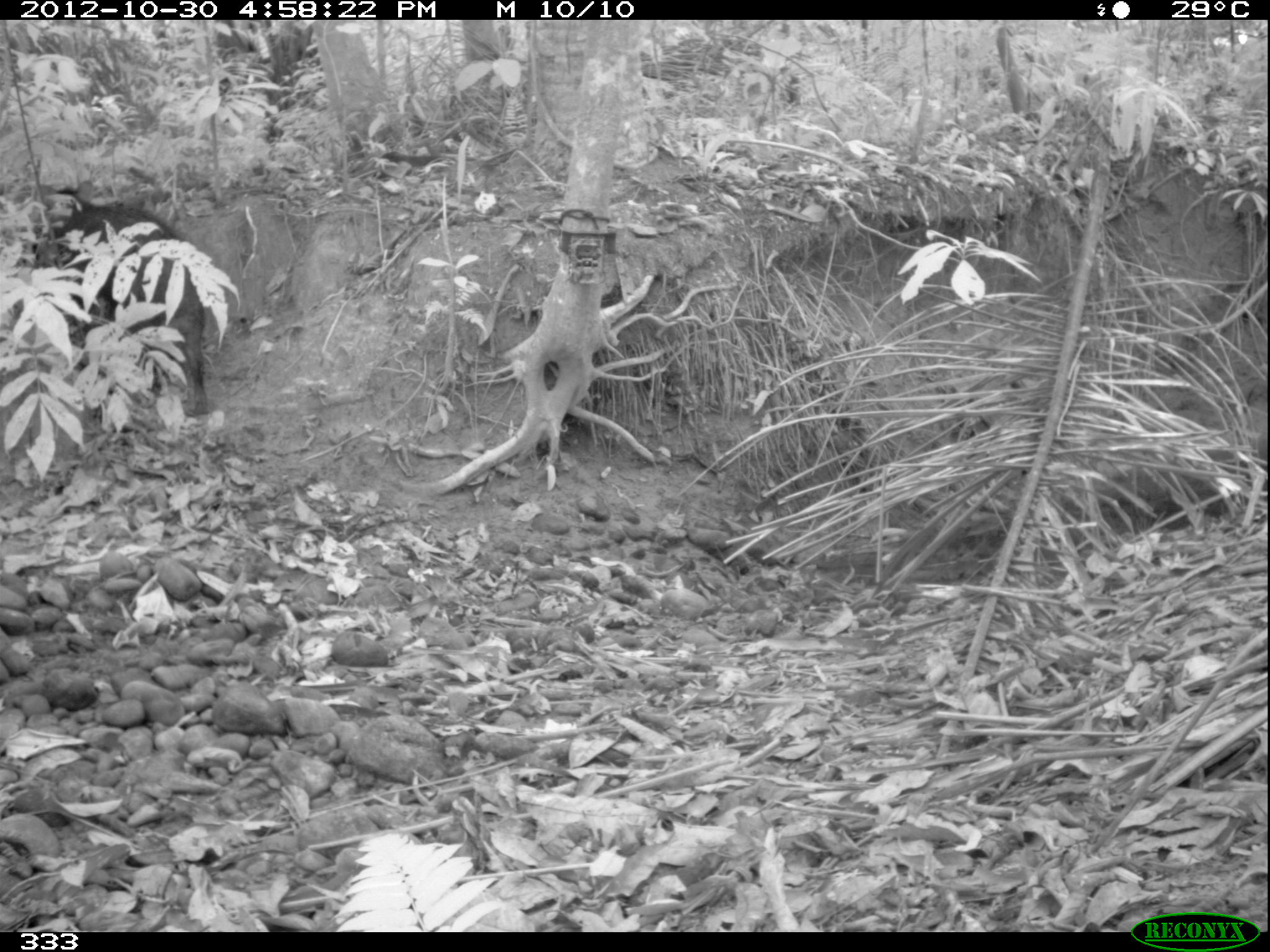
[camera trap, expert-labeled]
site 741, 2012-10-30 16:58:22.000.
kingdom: Animalia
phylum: Chordata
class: Mammalia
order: Artiodactyla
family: Tayassuidae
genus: Tayassu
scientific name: Tayassu pecari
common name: white-lipped peccary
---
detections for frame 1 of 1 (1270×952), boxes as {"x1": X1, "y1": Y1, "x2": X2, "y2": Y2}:
tayassu pecari: {"x1": 32, "y1": 187, "x2": 207, "y2": 419}